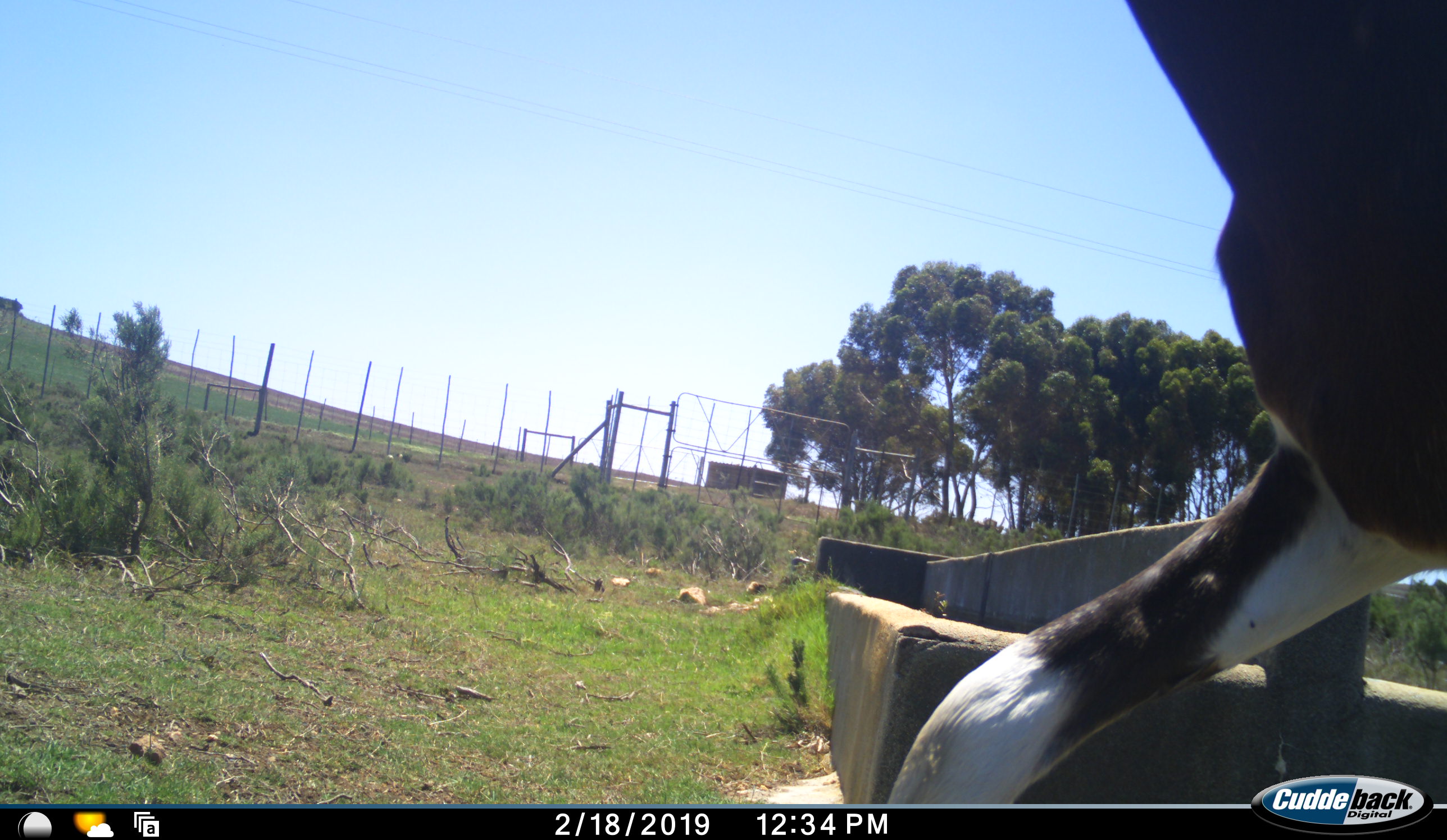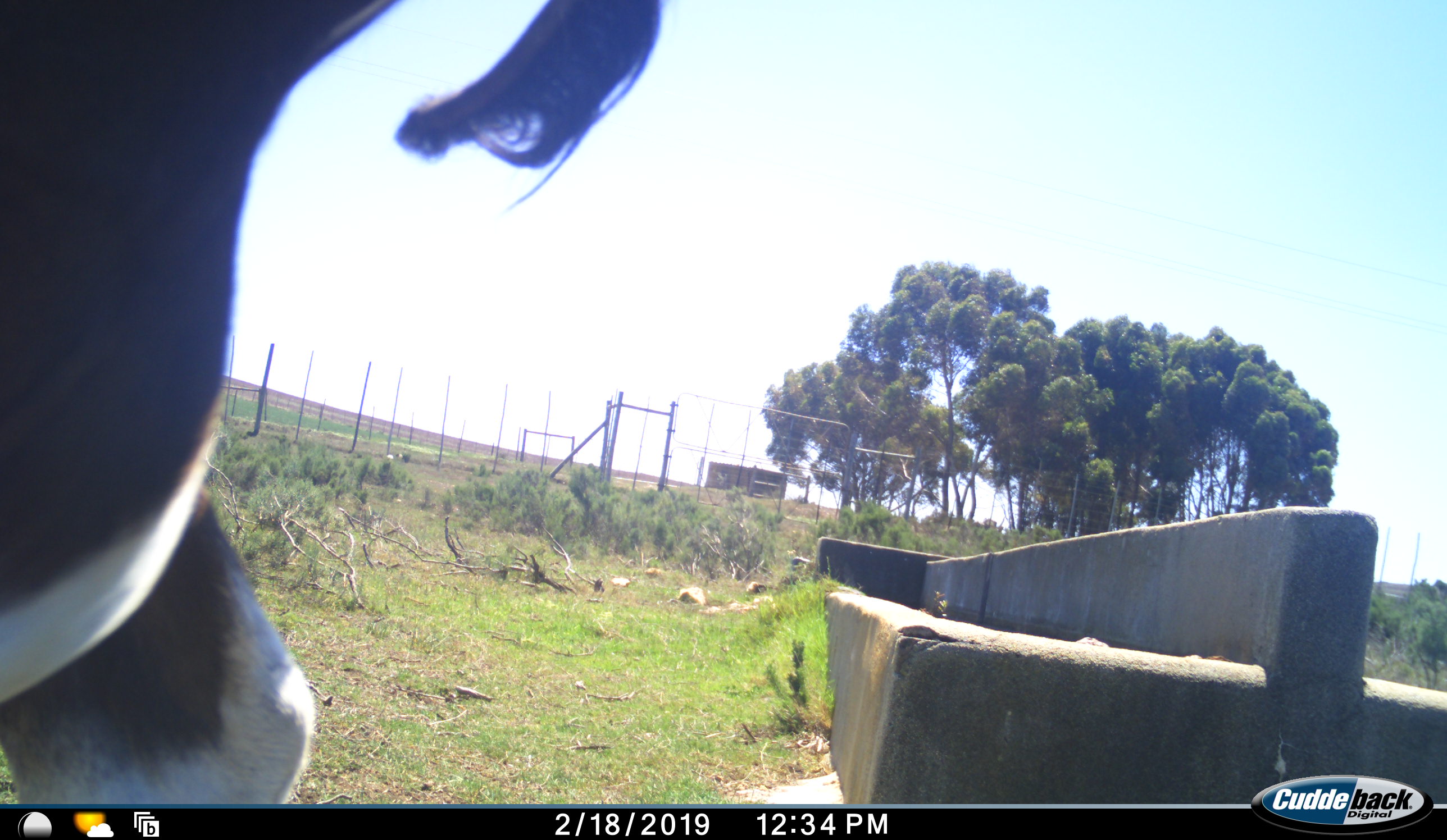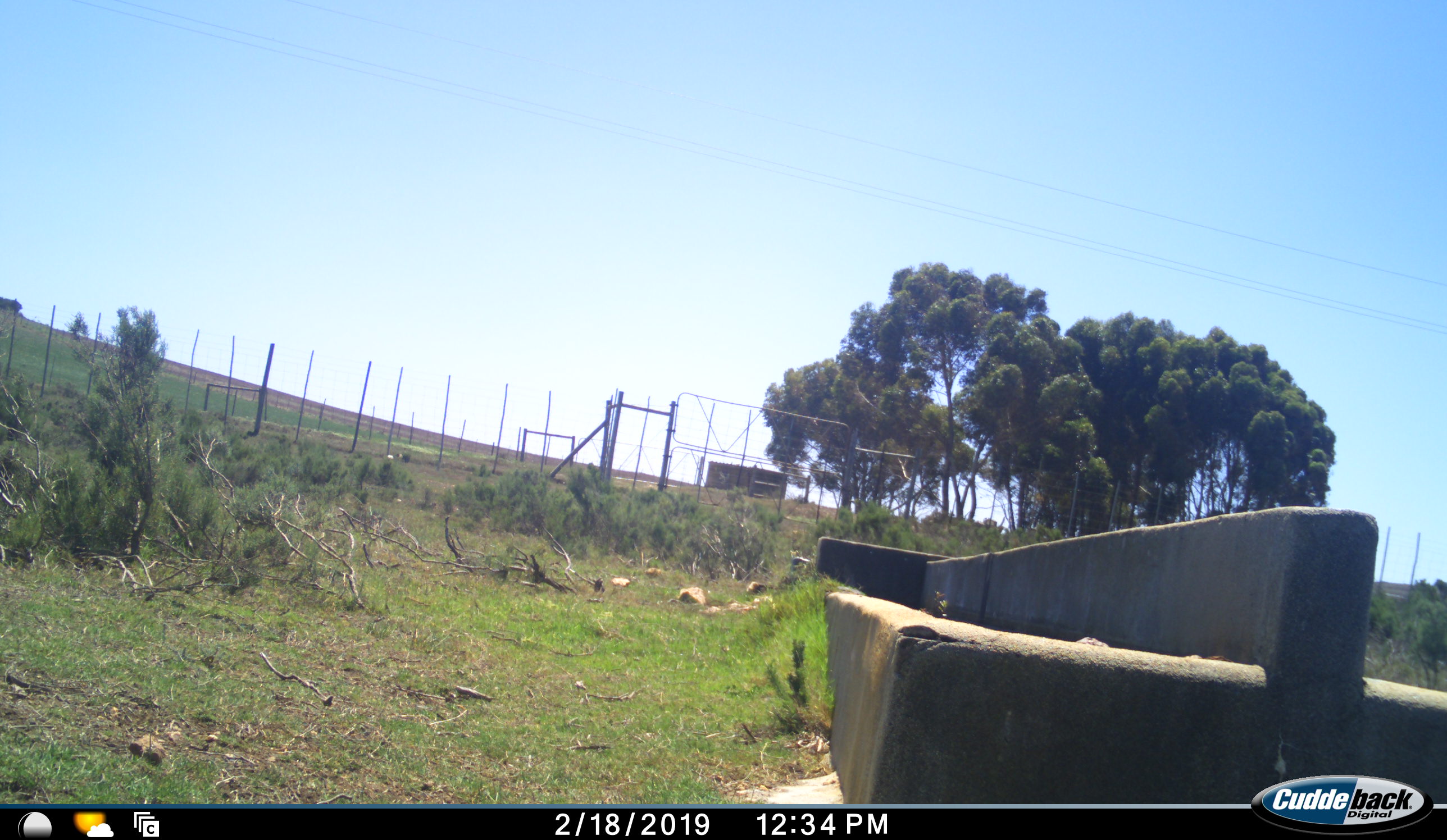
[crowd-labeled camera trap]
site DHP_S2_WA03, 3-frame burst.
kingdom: Animalia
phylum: Chordata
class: Mammalia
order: Artiodactyla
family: Bovidae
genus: Damaliscus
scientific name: Damaliscus pygargus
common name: bontebok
Bontebok (Damaliscus pygargus), count 1. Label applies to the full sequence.